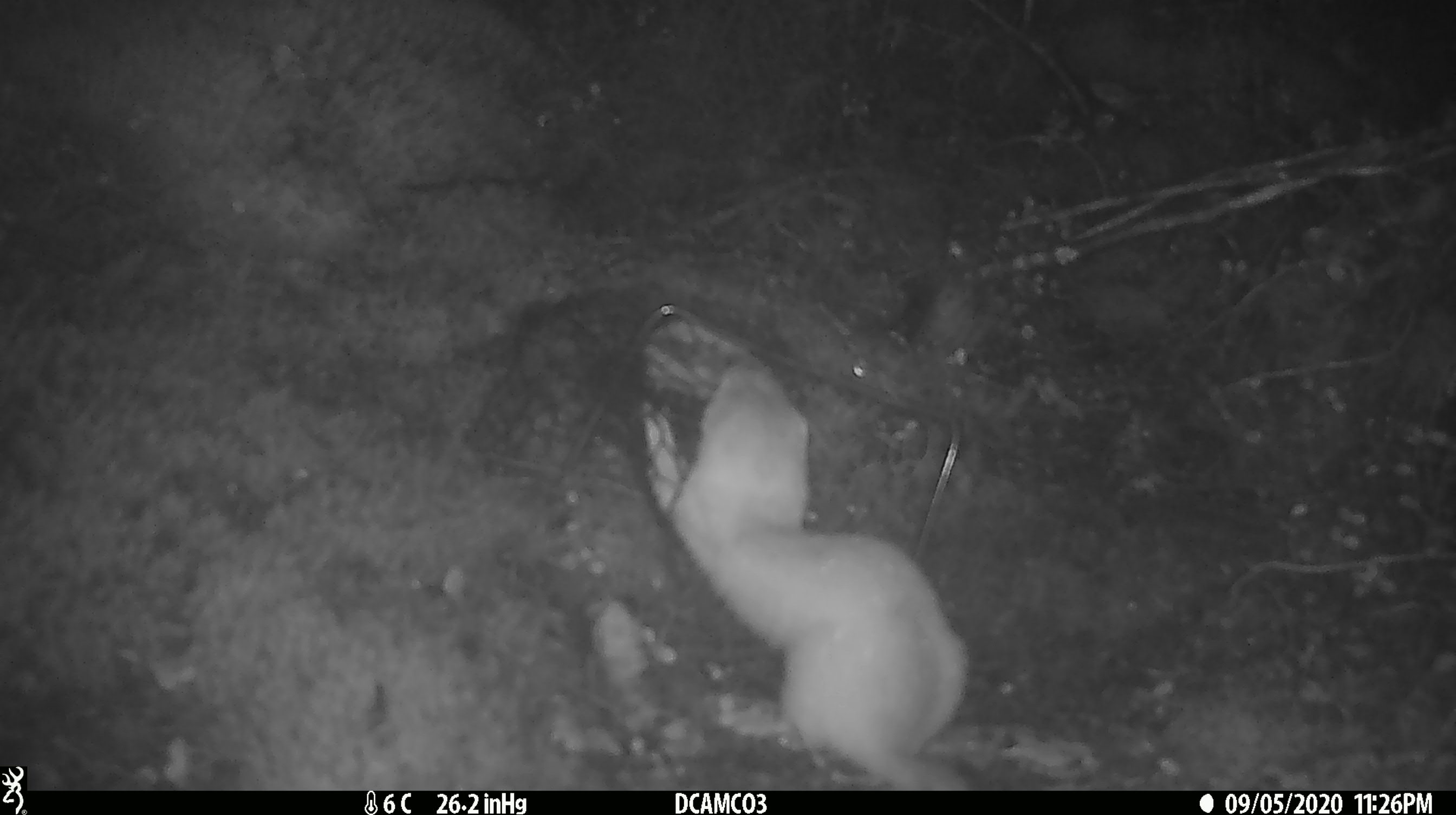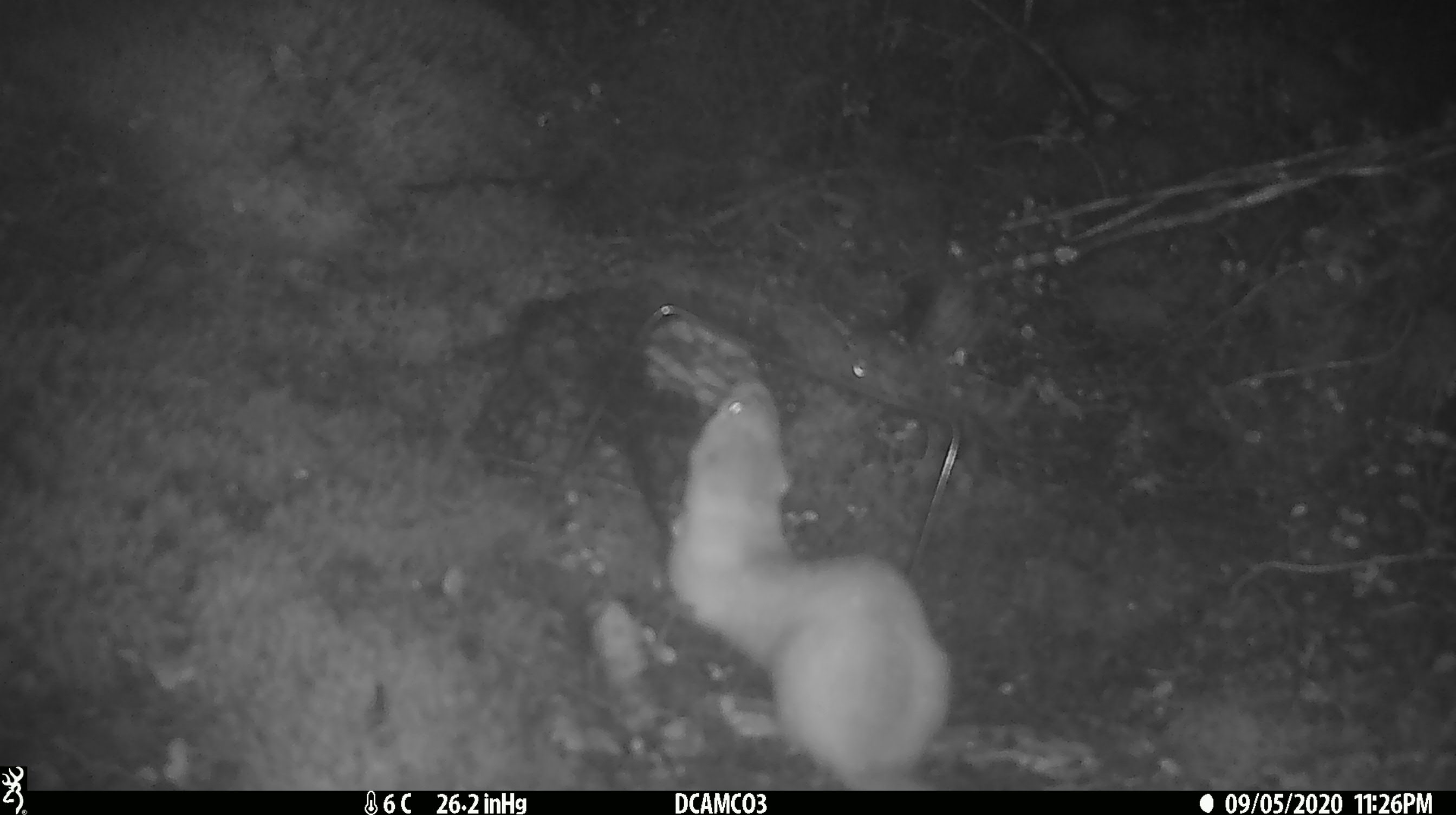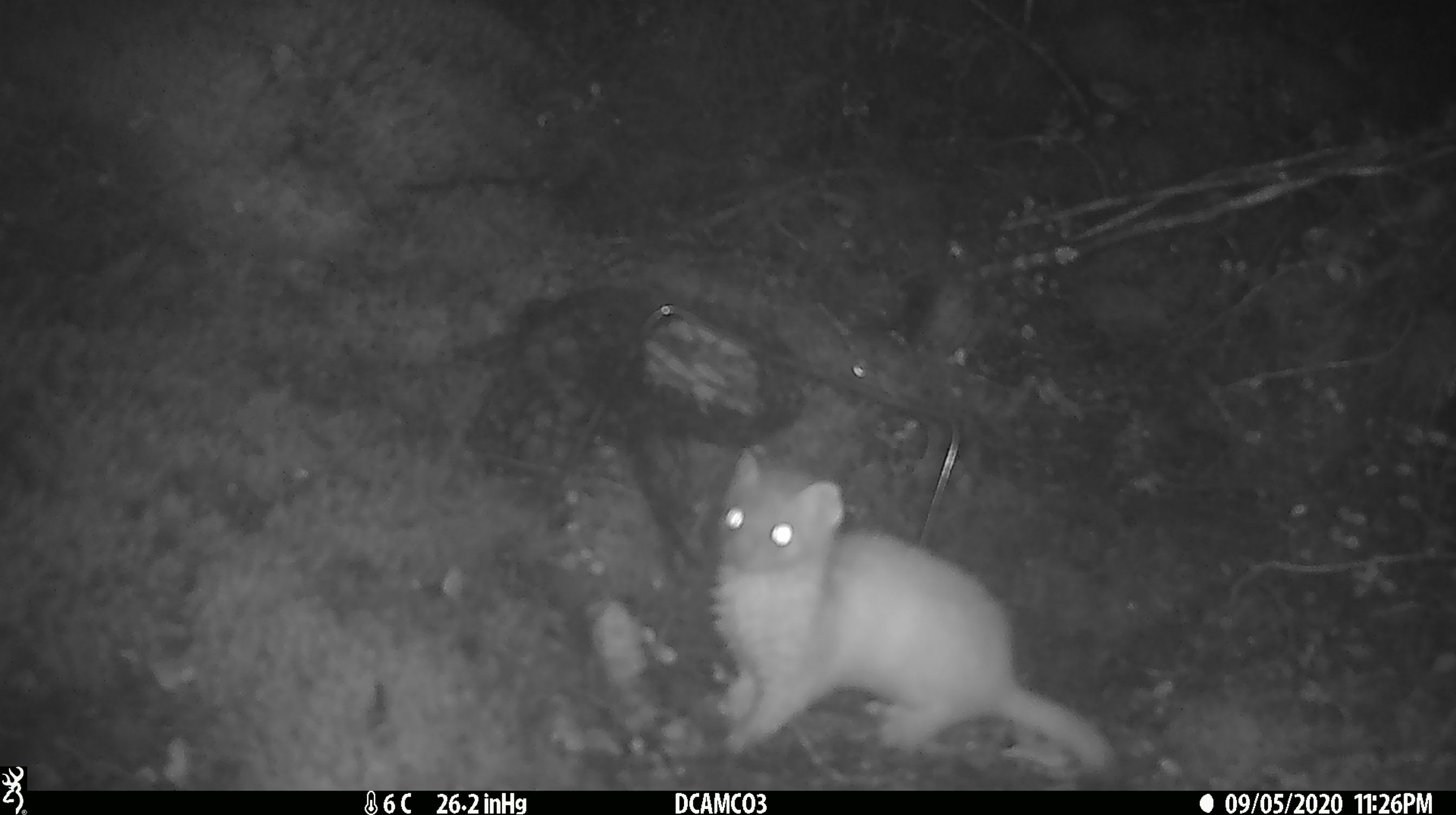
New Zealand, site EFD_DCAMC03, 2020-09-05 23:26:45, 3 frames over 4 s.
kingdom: Animalia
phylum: Chordata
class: Mammalia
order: Carnivora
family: Mustelidae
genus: Mustela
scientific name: Mustela erminea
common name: stoat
Stoat (Mustela erminea).